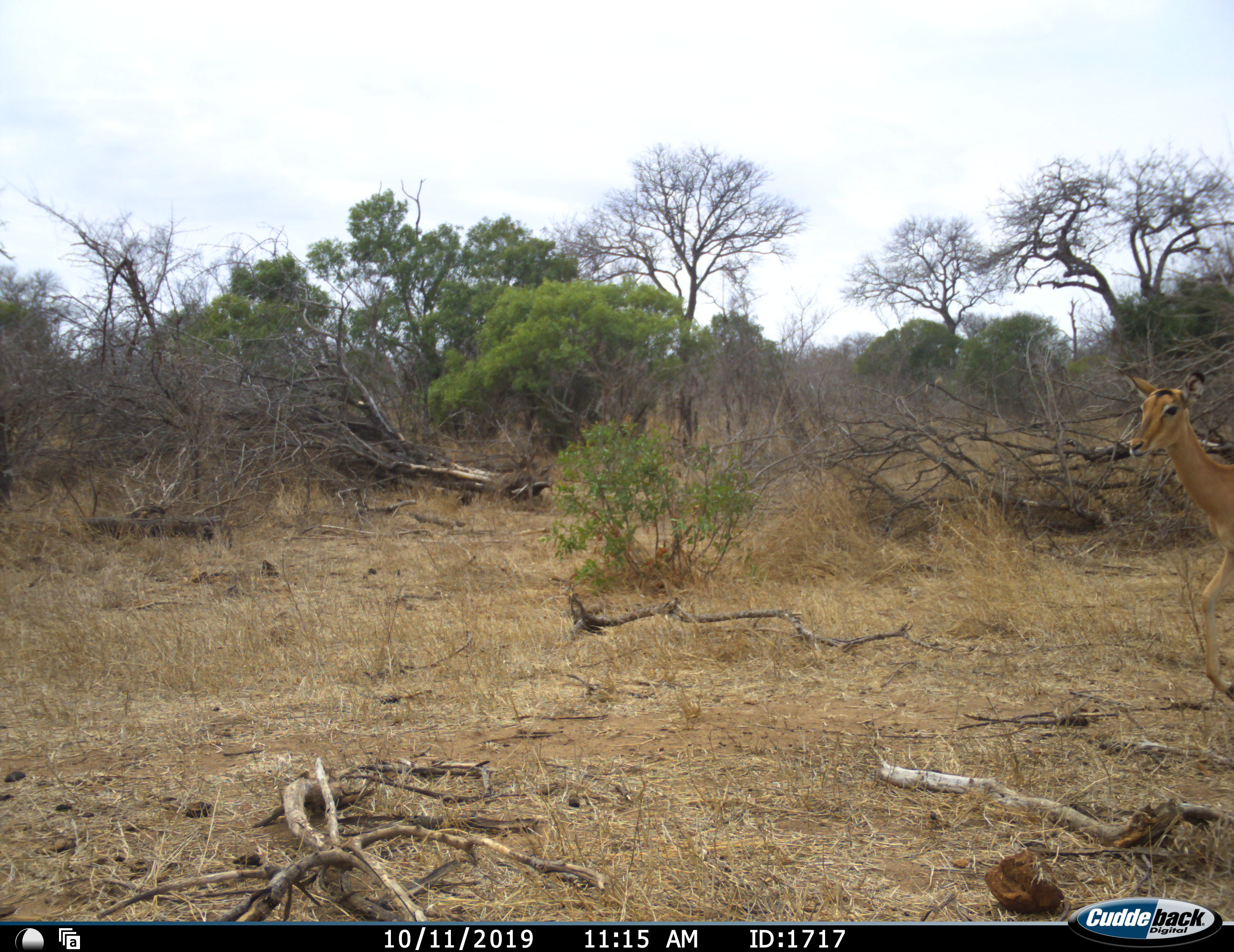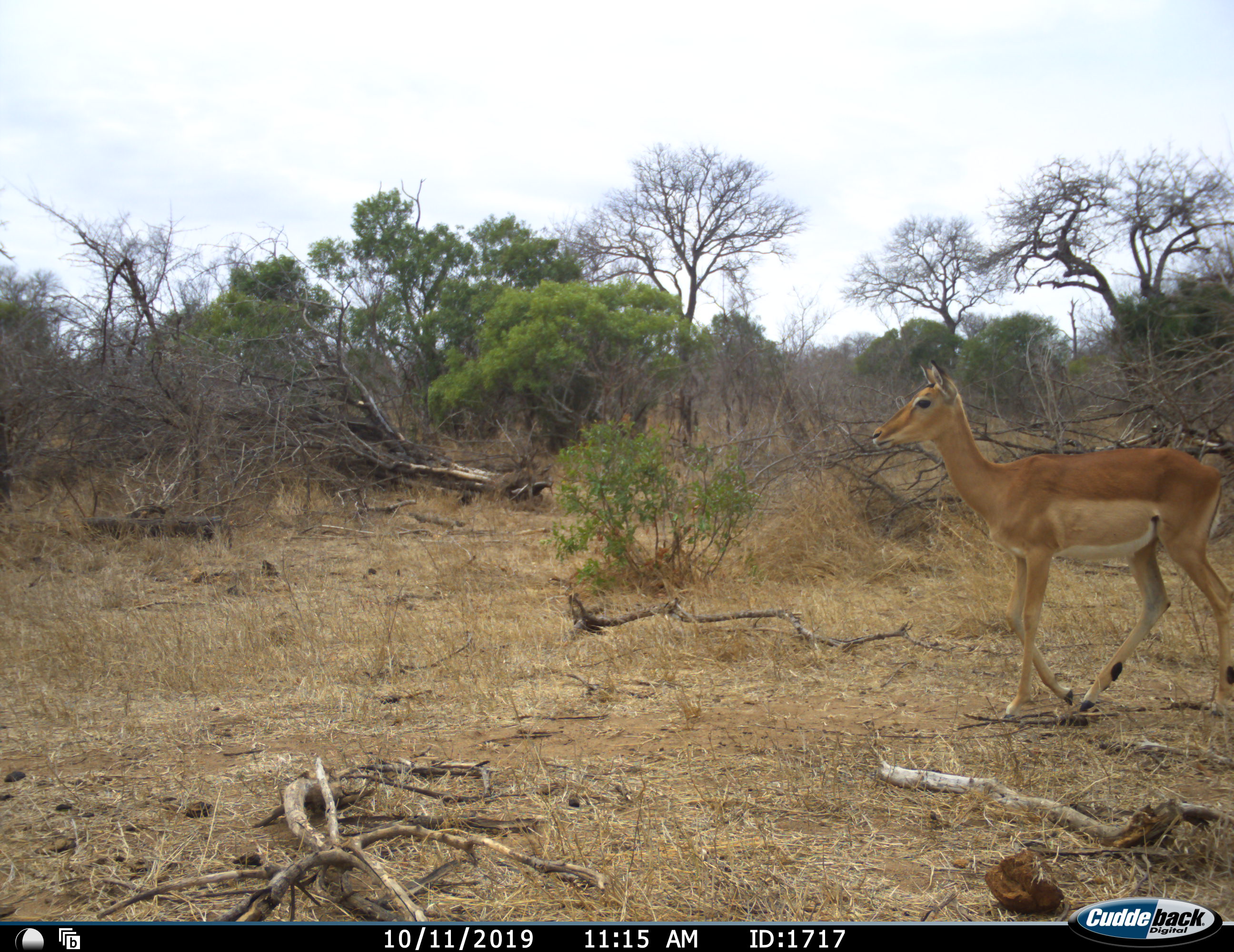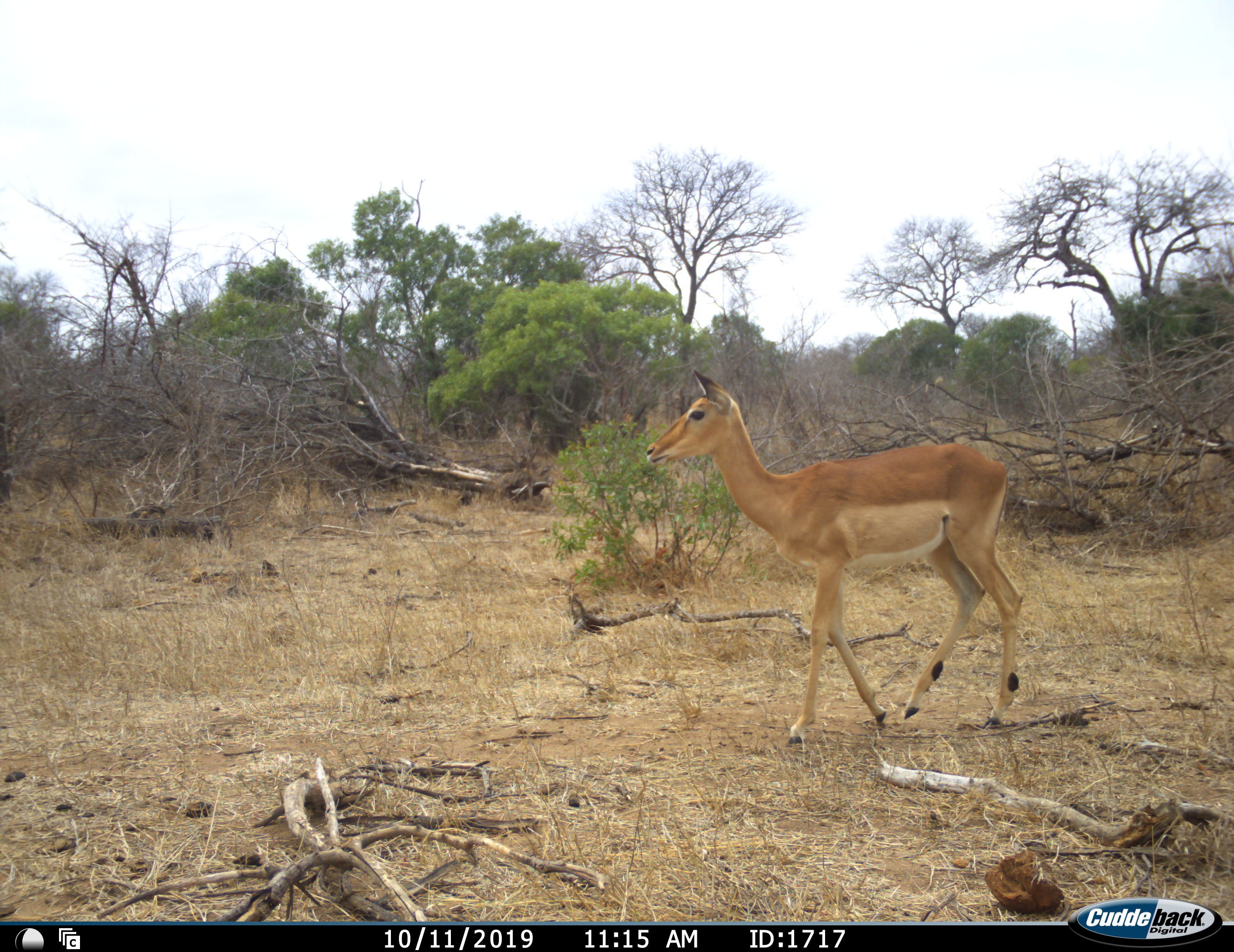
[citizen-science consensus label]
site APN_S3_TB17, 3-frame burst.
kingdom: Animalia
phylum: Chordata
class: Mammalia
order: Artiodactyla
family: Bovidae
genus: Aepyceros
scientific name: Aepyceros melampus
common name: impala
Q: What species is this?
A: Impala (Aepyceros melampus).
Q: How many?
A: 1.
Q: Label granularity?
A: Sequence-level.